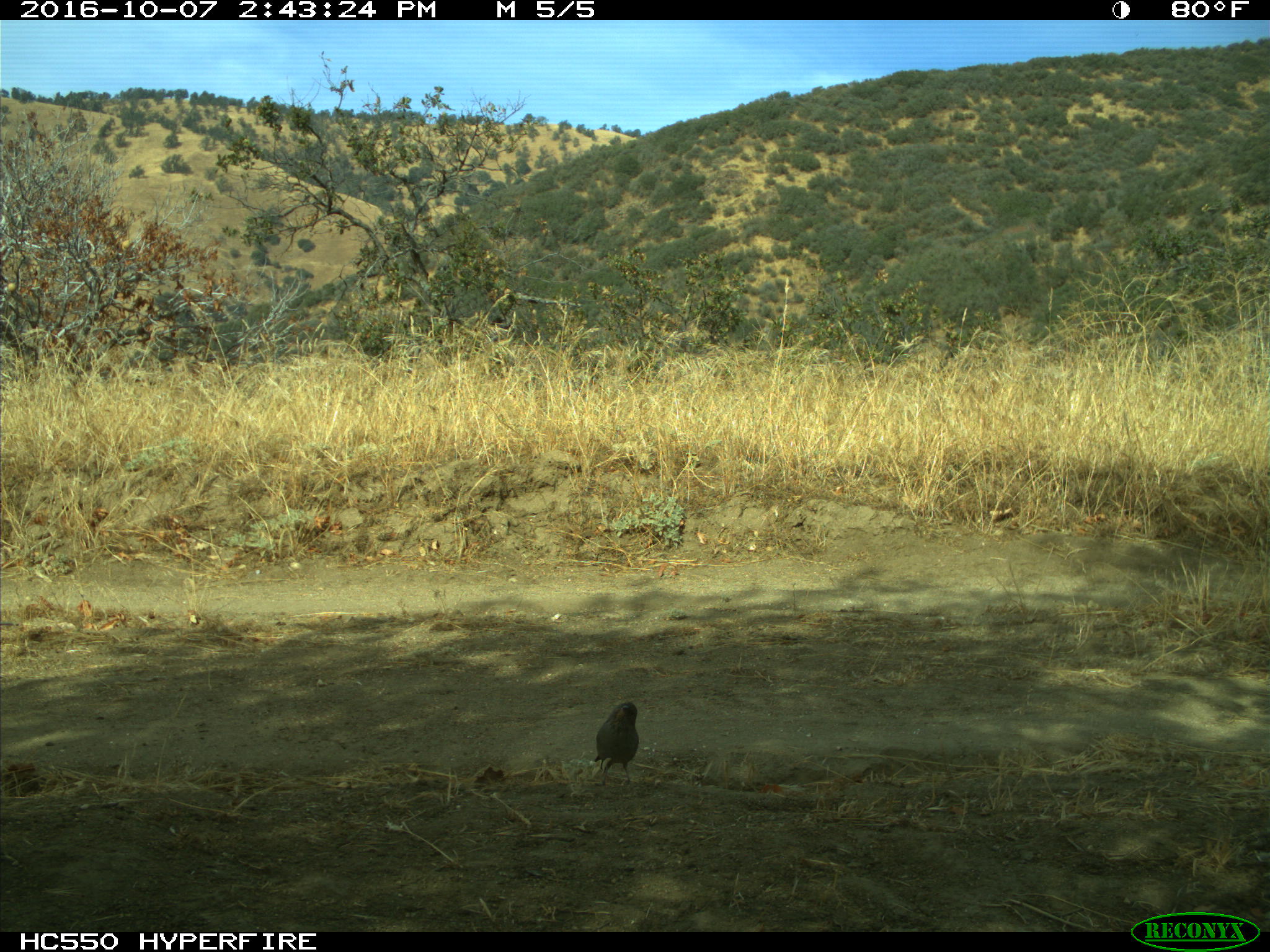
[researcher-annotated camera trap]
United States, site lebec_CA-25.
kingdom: Animalia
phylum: Chordata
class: Aves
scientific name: Aves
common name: birds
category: unidentified bird